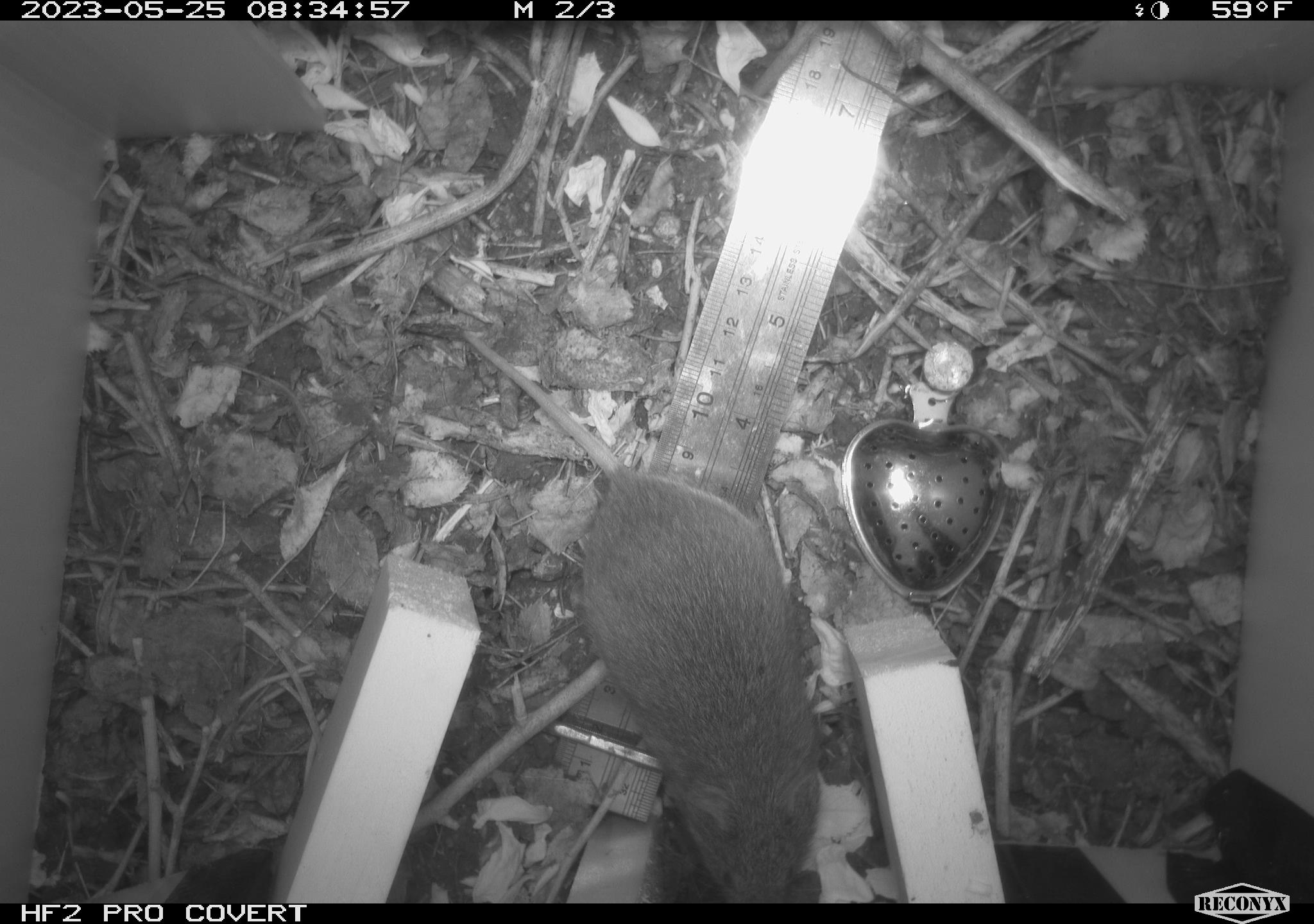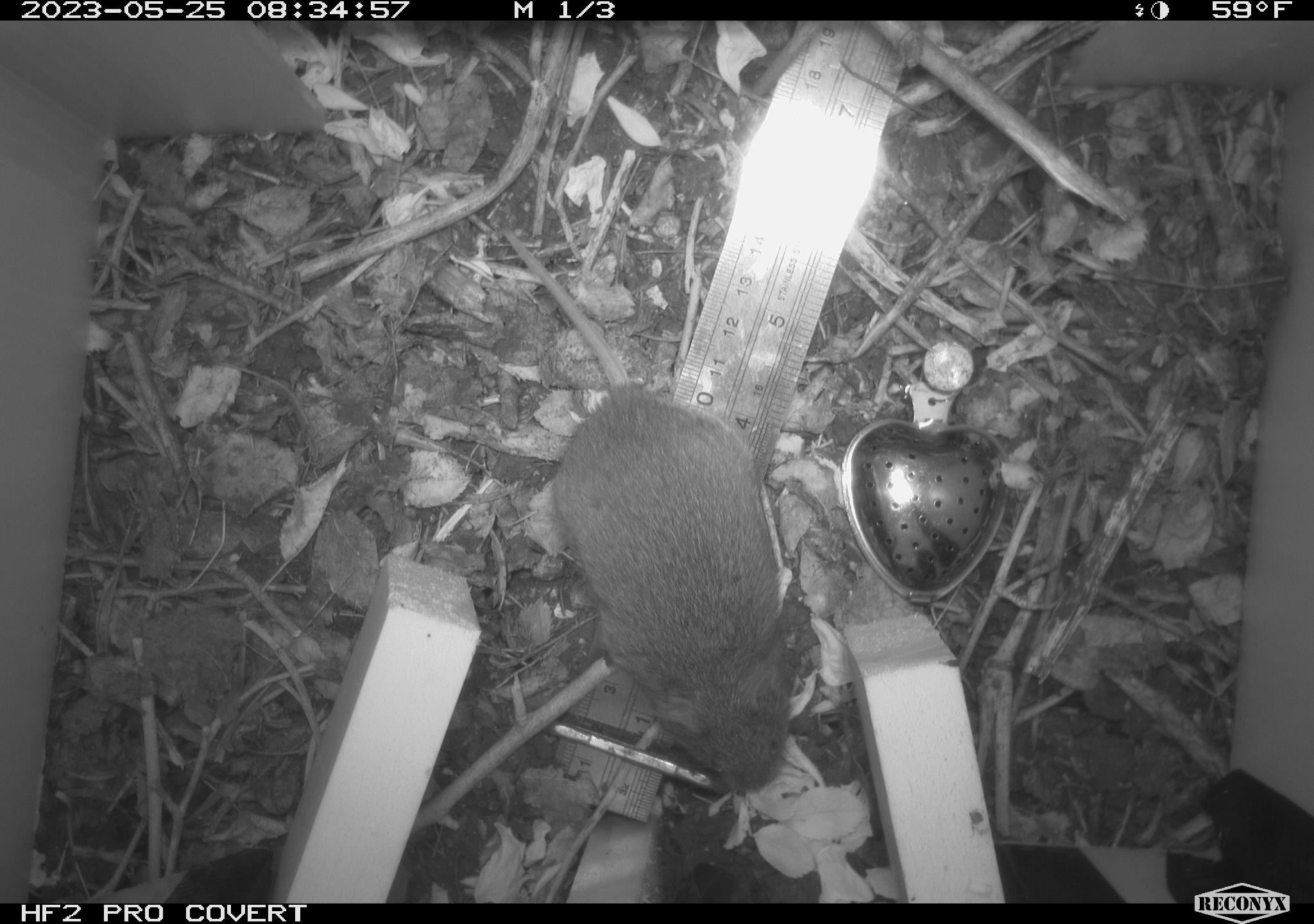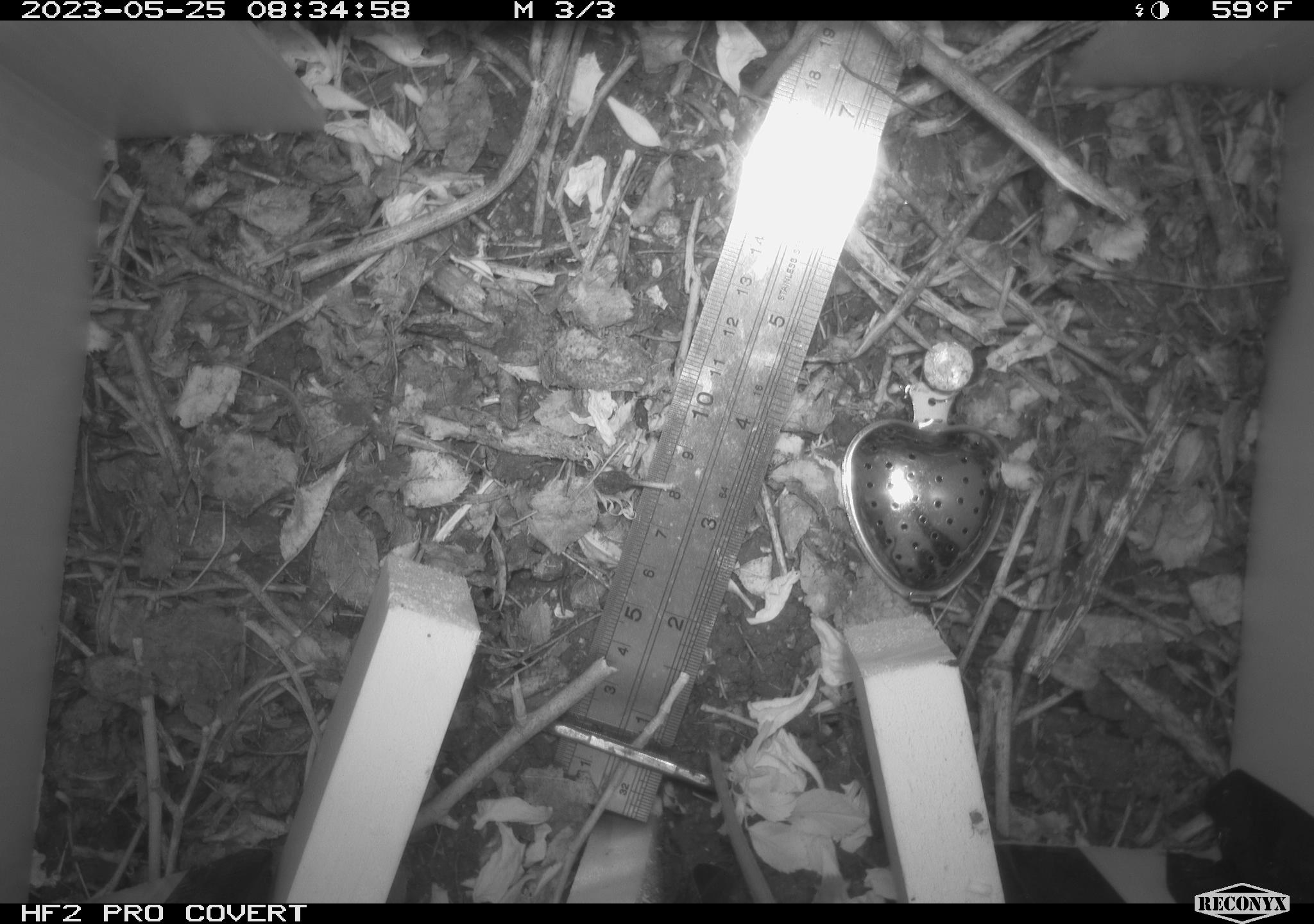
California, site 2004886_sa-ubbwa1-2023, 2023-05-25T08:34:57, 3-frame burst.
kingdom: Animalia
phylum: Chordata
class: Mammalia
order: Rodentia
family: Cricetidae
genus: Microtus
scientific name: Microtus californicus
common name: california vole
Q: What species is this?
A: California vole (Microtus californicus).